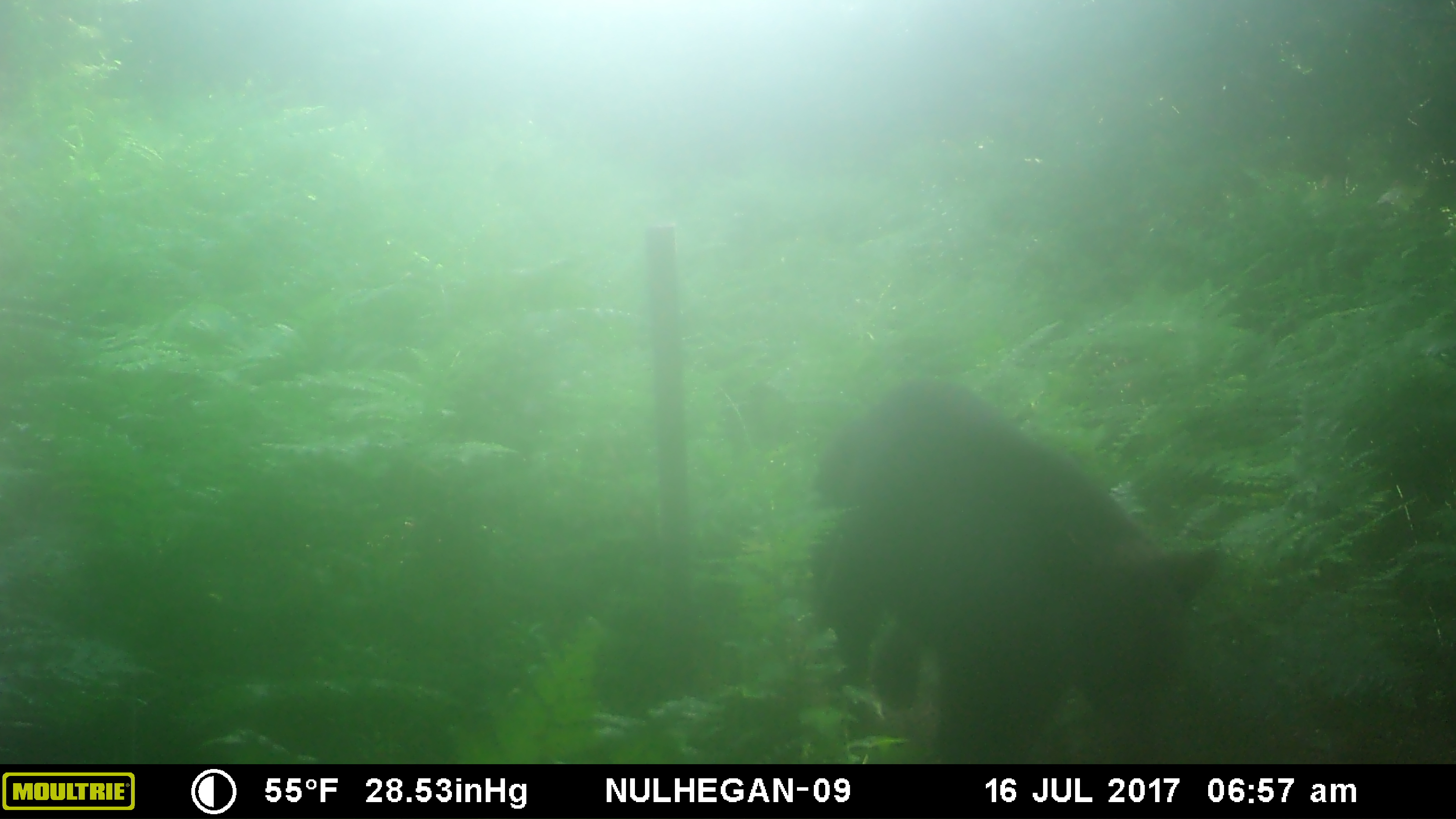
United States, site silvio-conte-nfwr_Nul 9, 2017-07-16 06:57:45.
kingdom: Animalia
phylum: Chordata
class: Mammalia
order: Carnivora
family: Ursidae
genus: Ursus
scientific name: Ursus americanus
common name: black bear